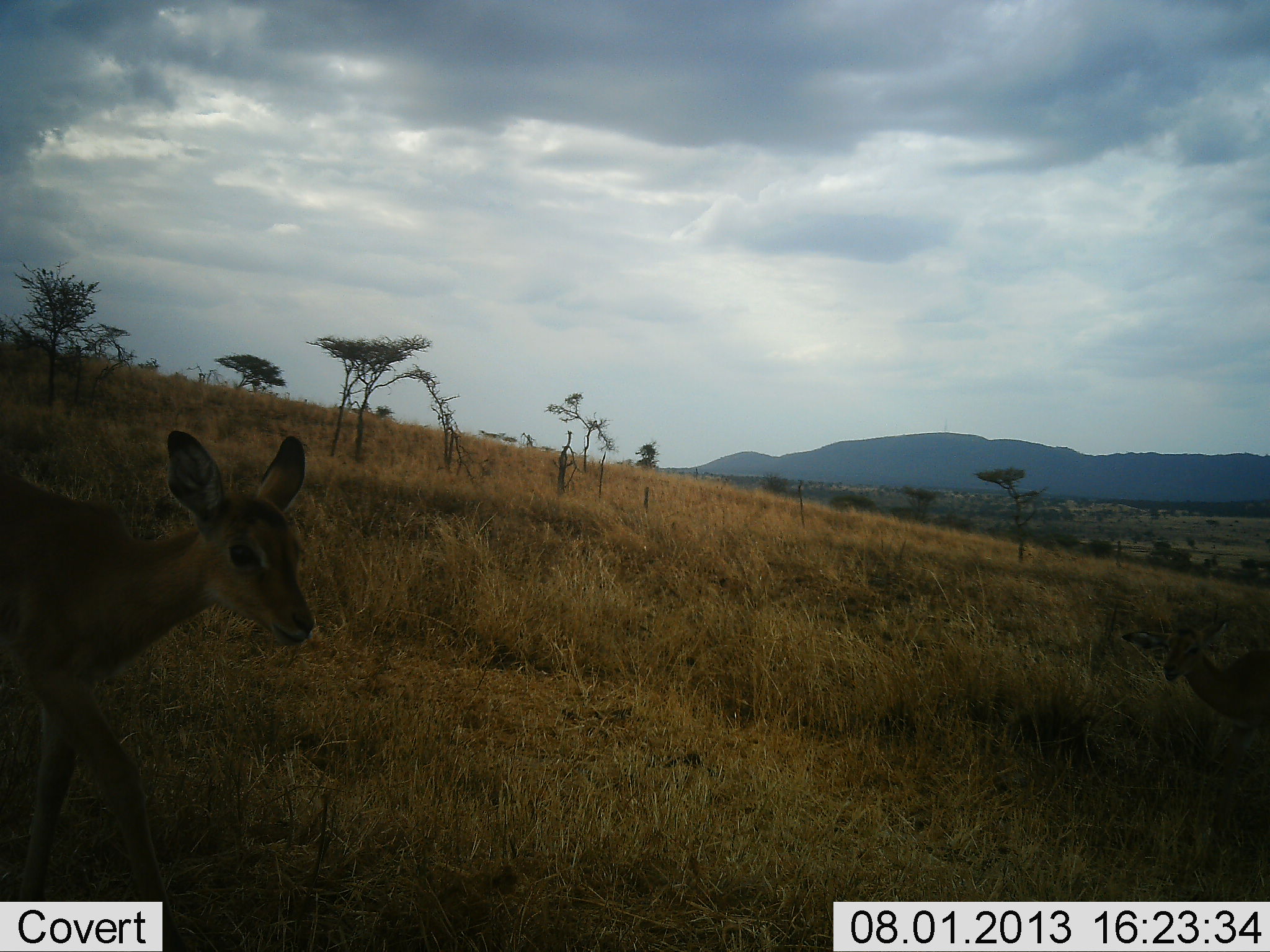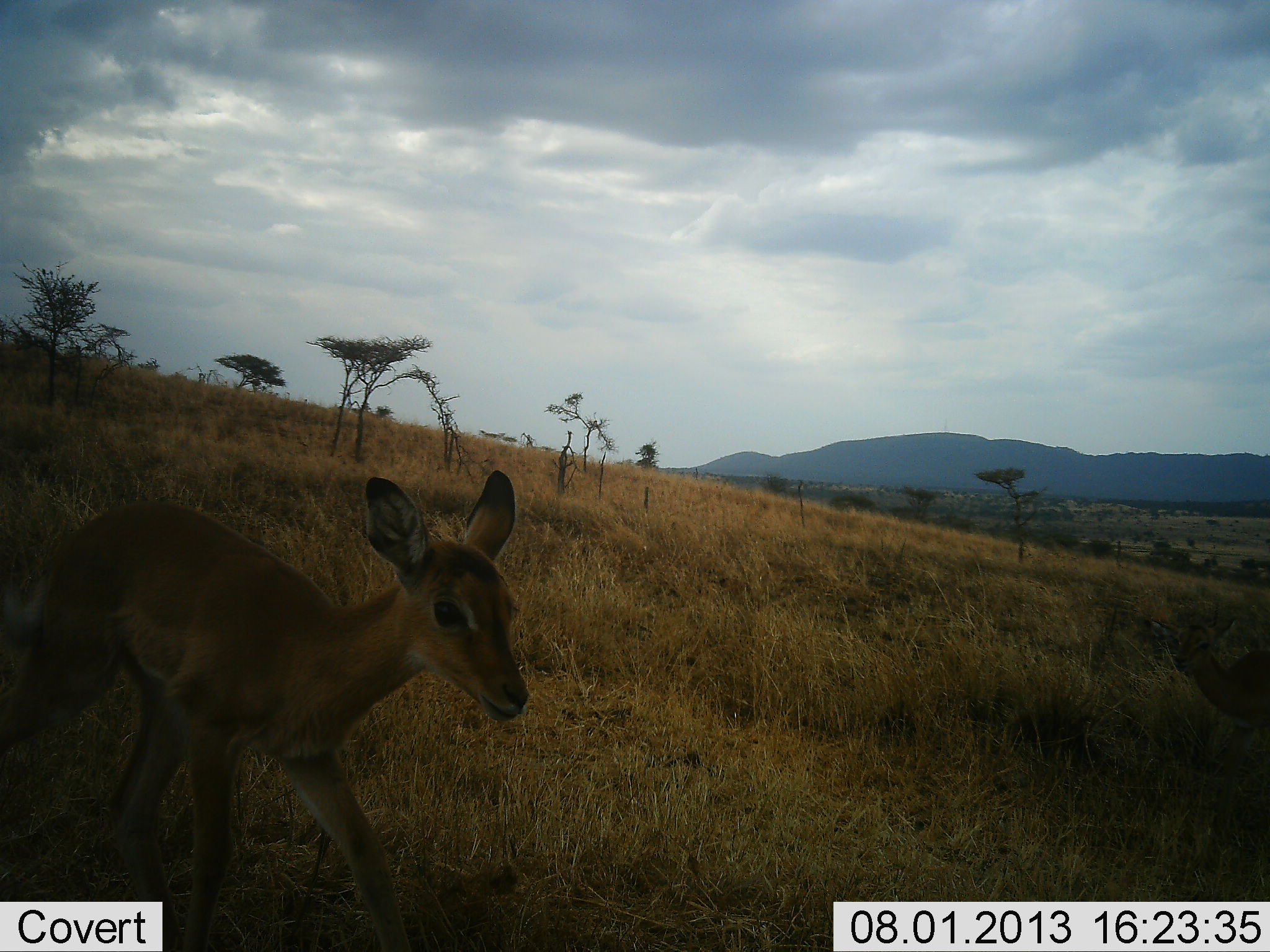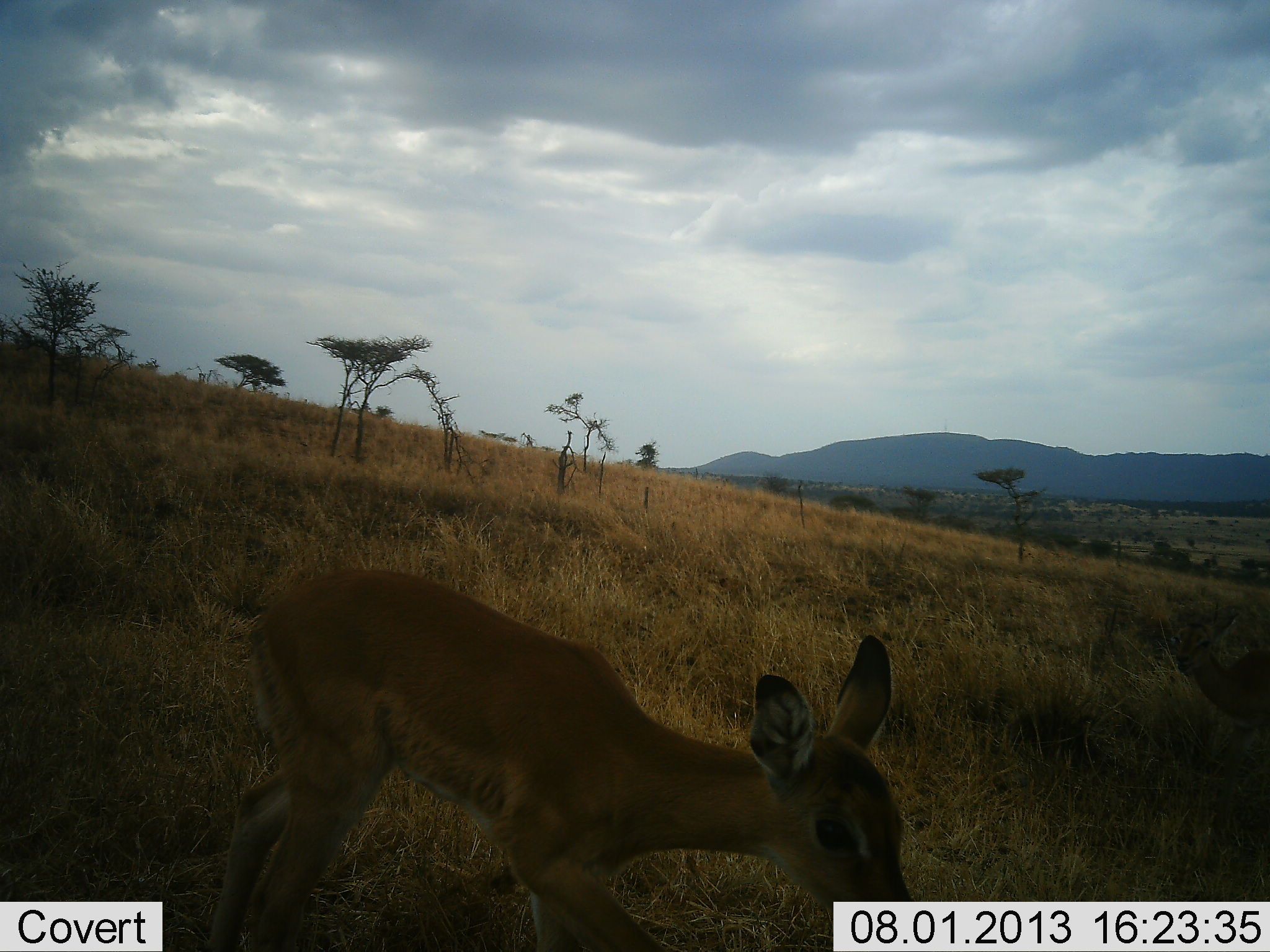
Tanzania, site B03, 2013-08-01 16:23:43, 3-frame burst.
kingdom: Animalia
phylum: Chordata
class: Mammalia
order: Artiodactyla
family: Bovidae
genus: Aepyceros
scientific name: Aepyceros melampus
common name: impala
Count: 1.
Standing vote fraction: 29%.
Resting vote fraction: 0%.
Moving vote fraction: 100%.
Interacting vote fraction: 0%.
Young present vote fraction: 64%.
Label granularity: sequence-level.